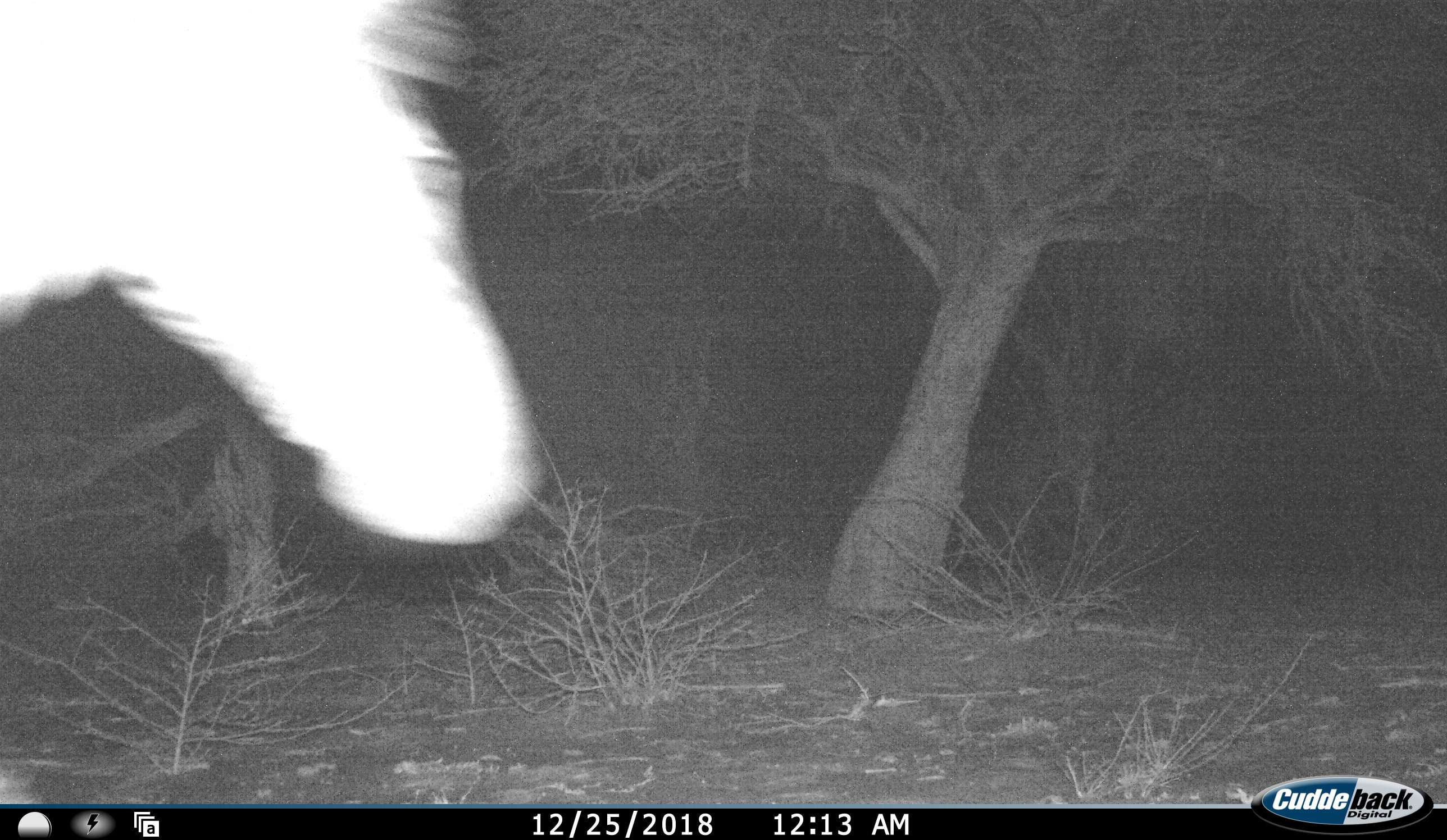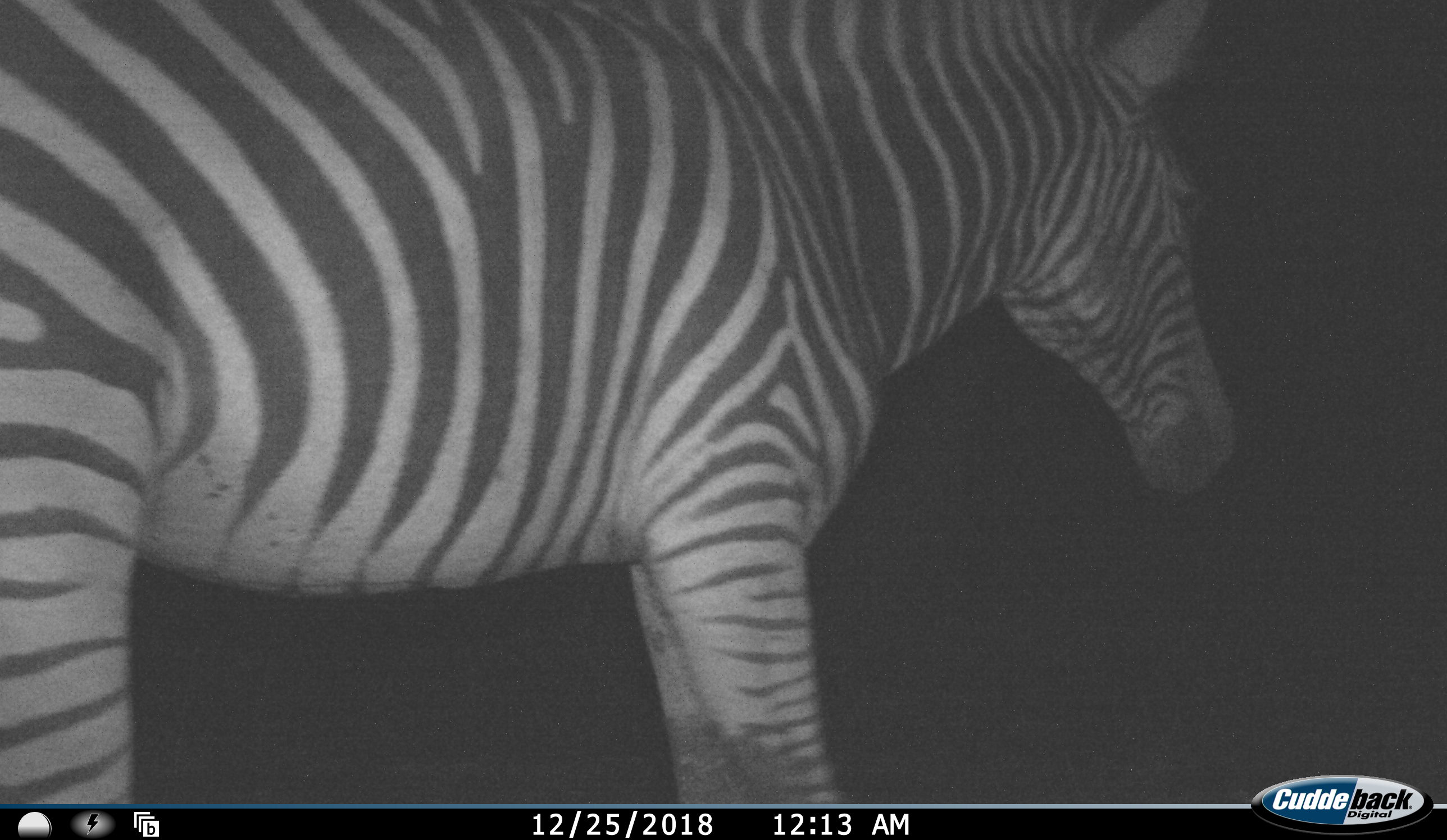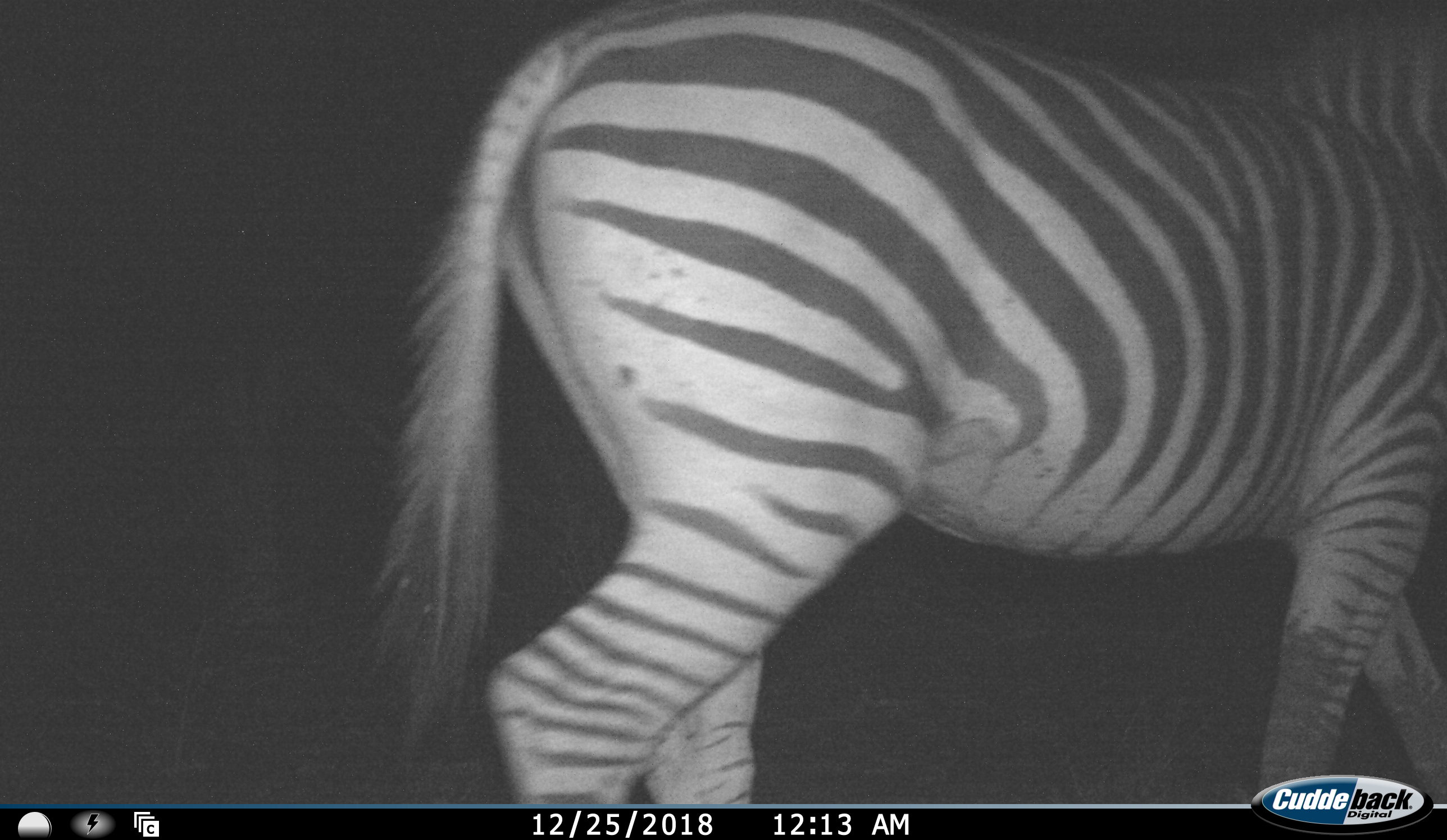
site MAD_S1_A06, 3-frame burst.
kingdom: Animalia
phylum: Chordata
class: Mammalia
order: Perissodactyla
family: Equidae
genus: Equus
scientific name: Equus quagga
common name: plains zebra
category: zebraplains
Zebraplains (plains zebra) (Equus quagga), count 1. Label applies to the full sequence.